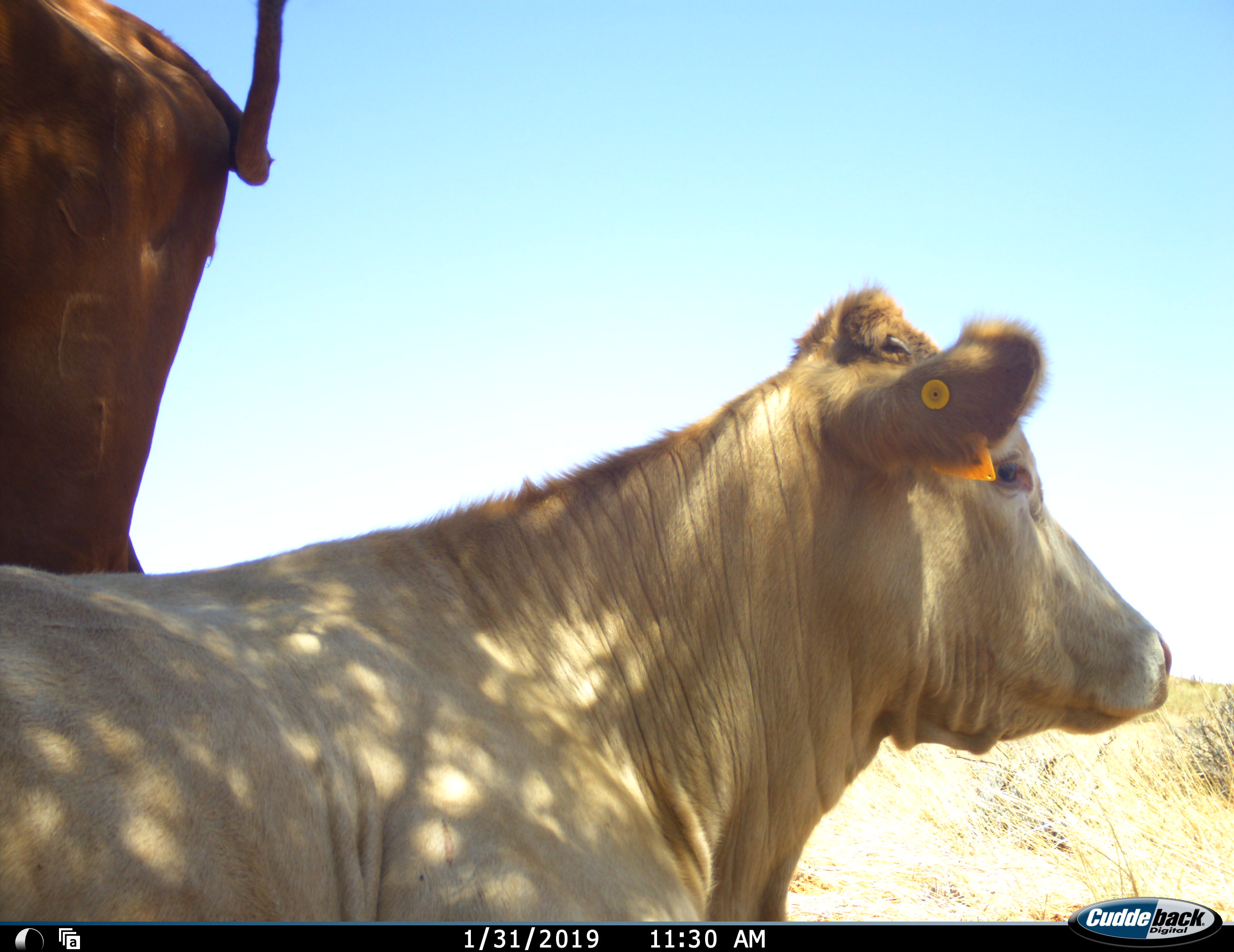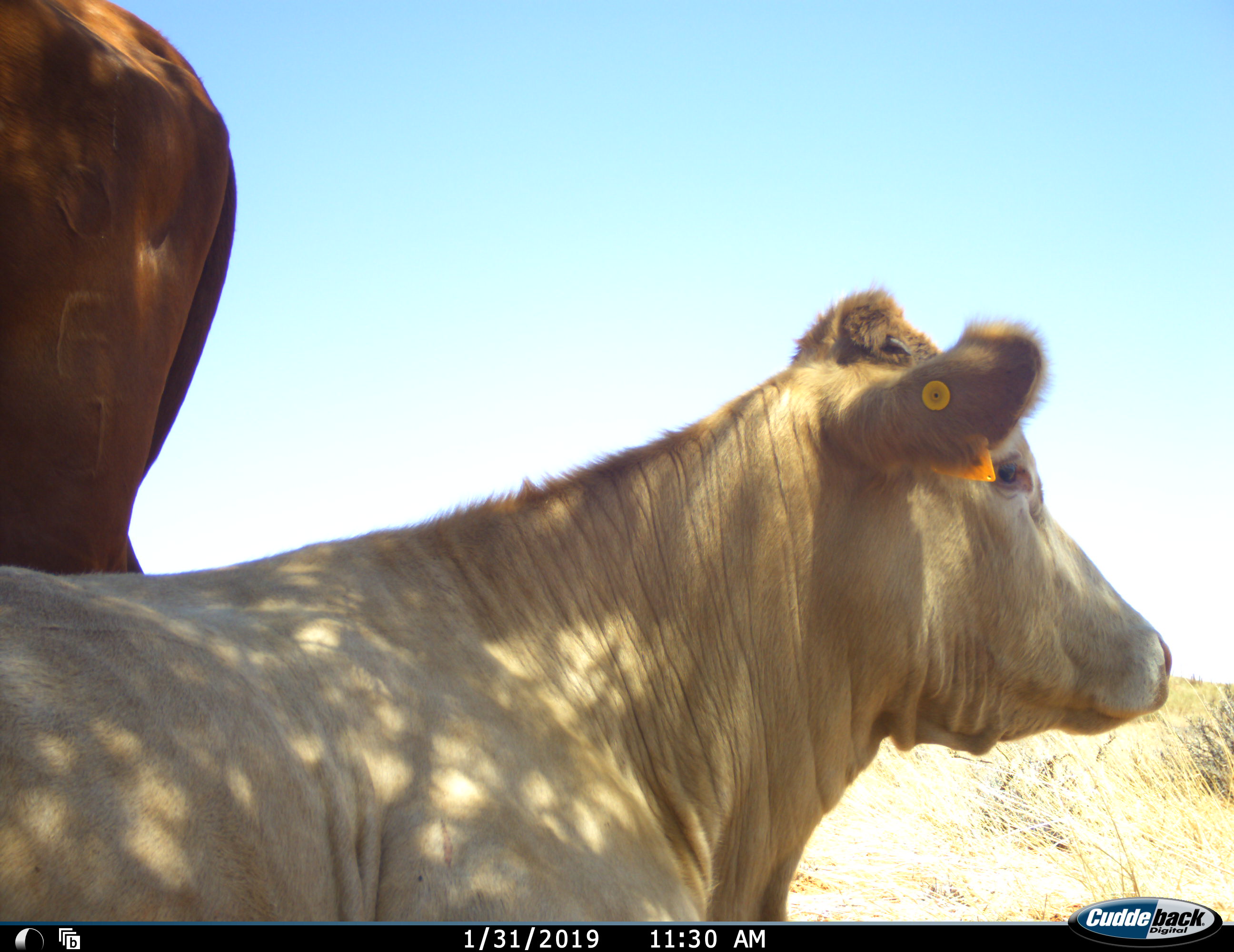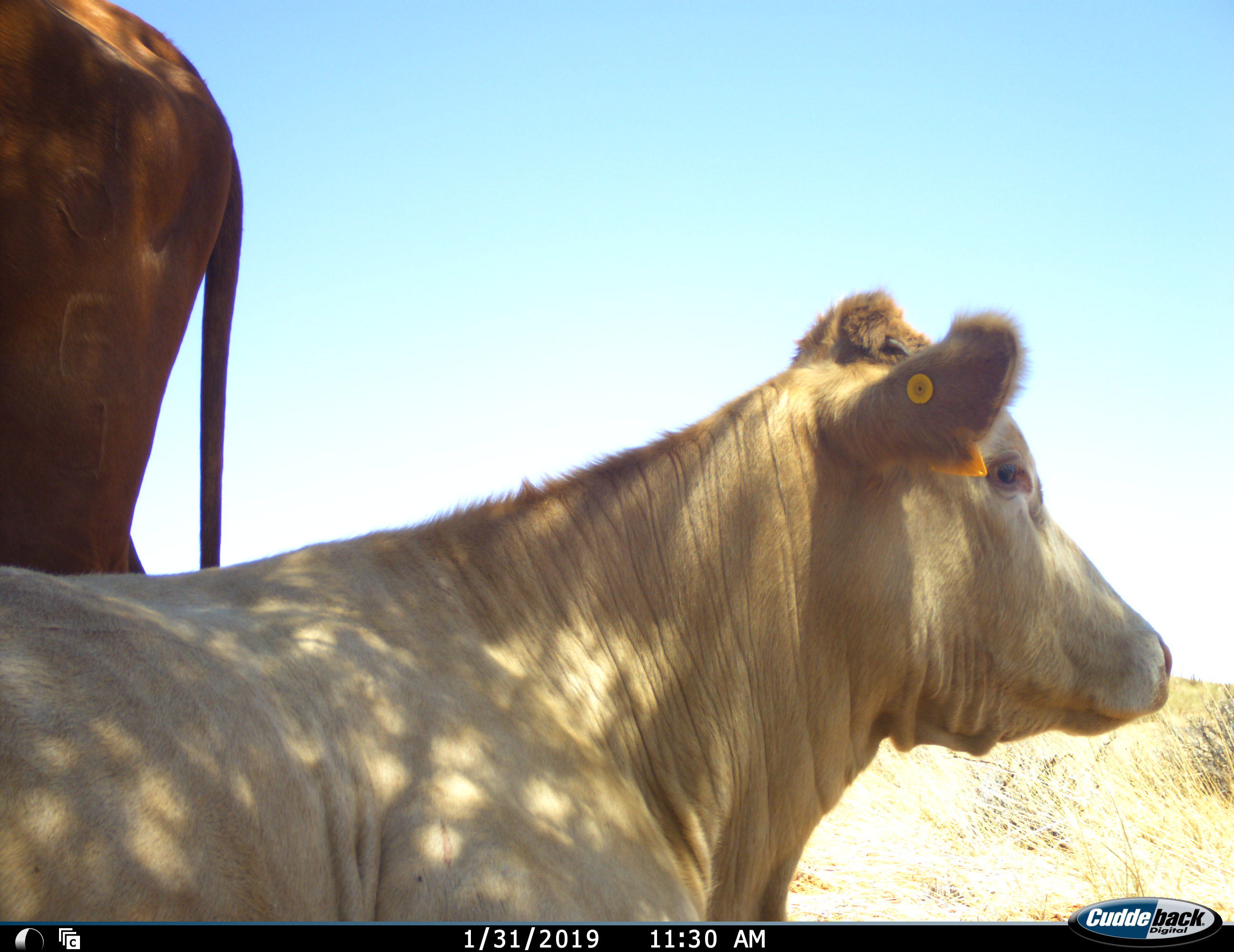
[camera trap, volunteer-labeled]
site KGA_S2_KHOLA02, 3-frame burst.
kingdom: Animalia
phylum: Chordata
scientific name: Vertebrata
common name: domestic animal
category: domesticanimal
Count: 2.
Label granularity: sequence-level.